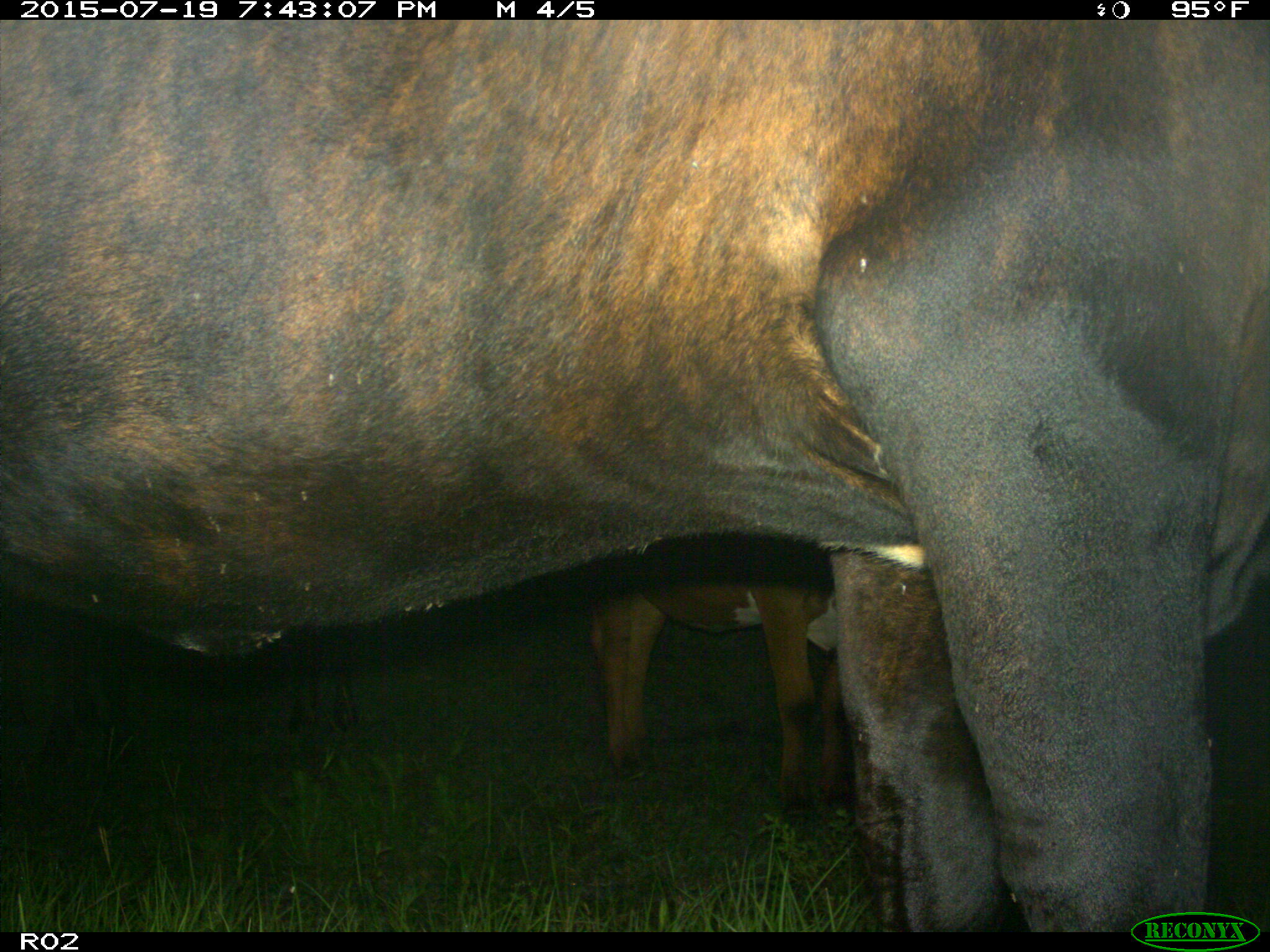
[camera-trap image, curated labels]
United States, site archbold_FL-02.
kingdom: Animalia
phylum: Chordata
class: Mammalia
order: Artiodactyla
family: Bovidae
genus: Bos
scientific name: Bos taurus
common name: domestic cow